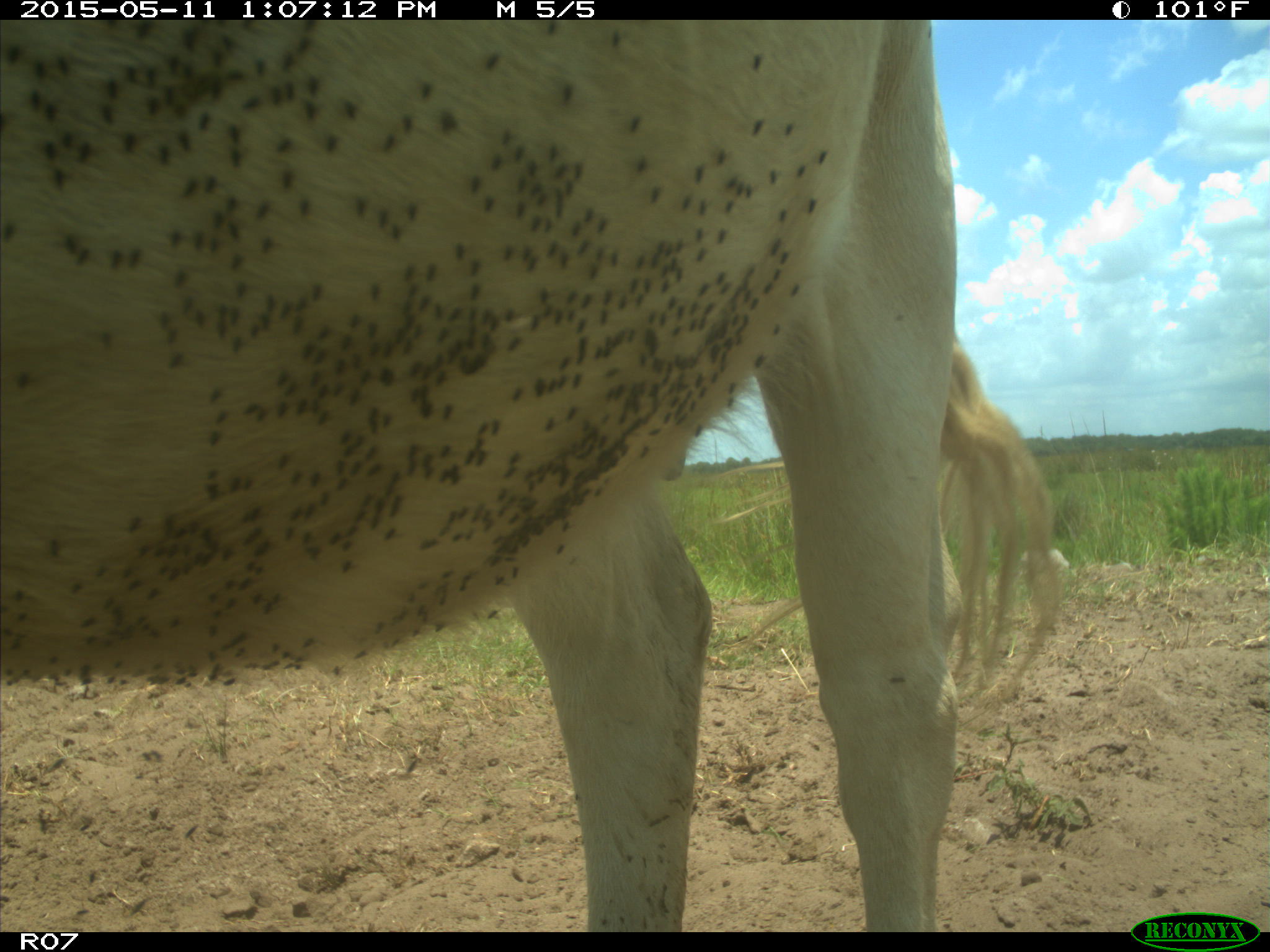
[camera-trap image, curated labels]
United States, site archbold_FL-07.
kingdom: Animalia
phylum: Chordata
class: Mammalia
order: Artiodactyla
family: Bovidae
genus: Bos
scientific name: Bos taurus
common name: domestic cow